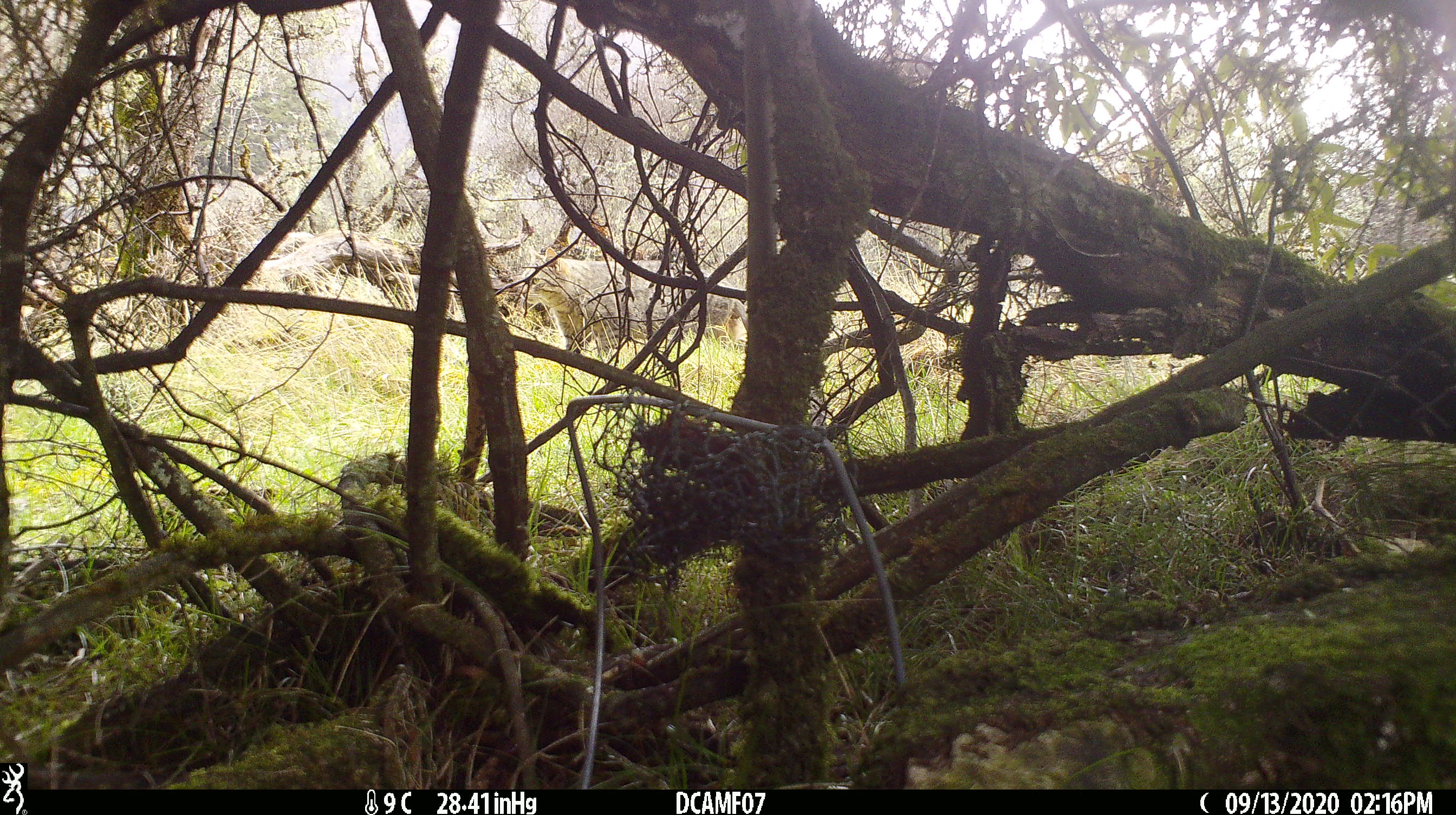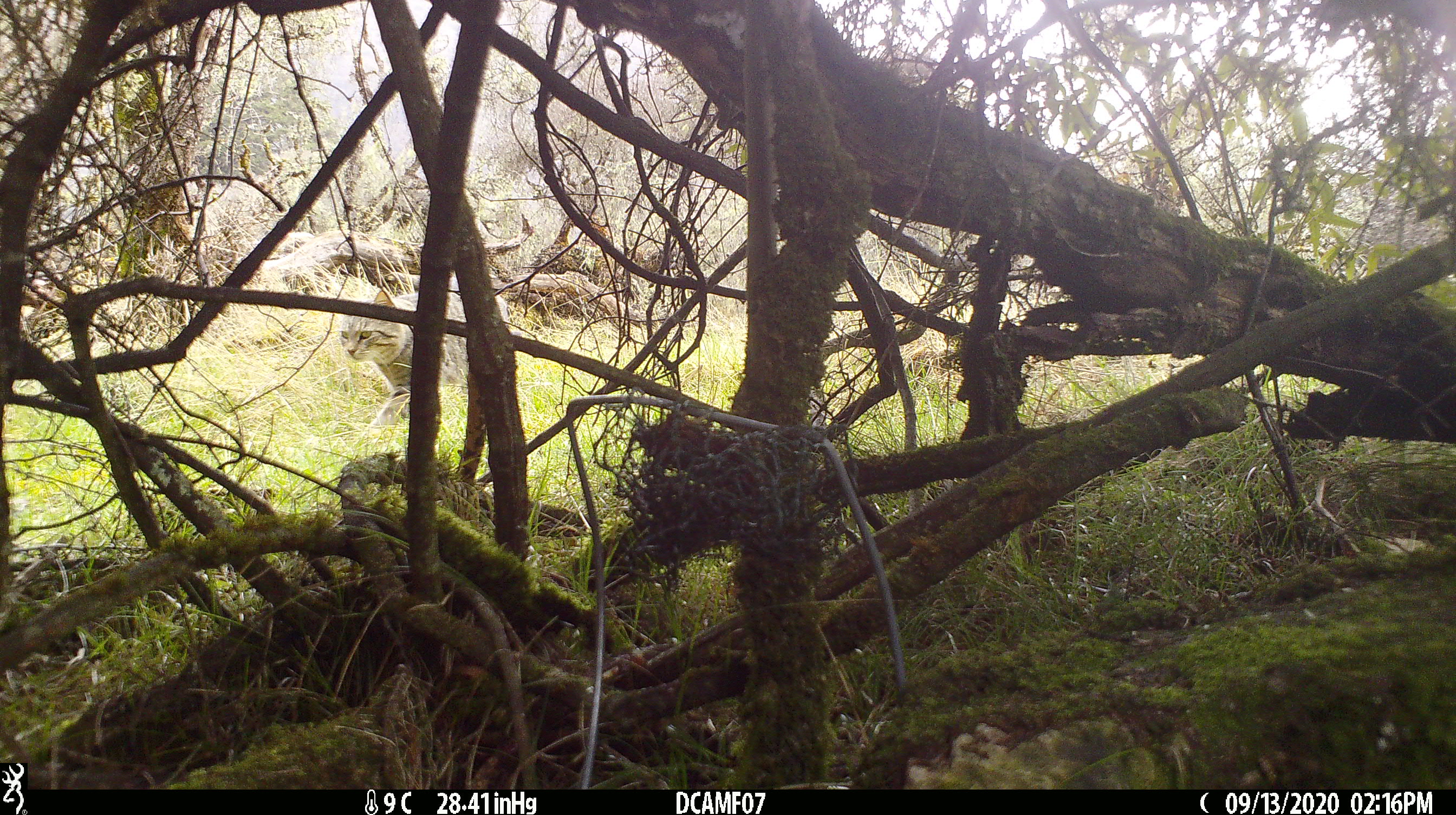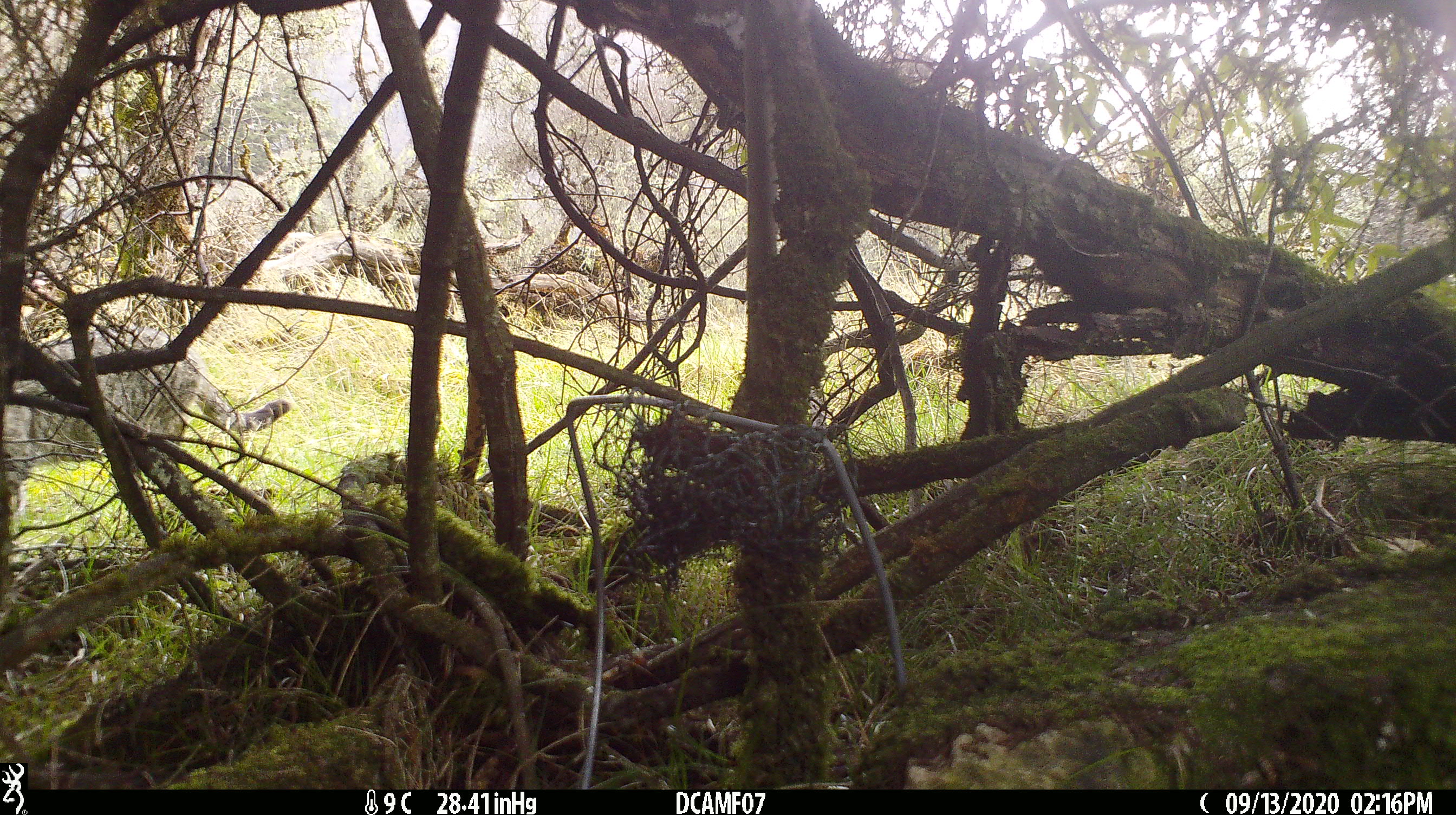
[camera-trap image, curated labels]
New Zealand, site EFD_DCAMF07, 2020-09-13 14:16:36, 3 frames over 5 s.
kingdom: Animalia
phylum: Chordata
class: Mammalia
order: Carnivora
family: Felidae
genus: Felis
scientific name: Felis catus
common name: domestic cat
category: cat